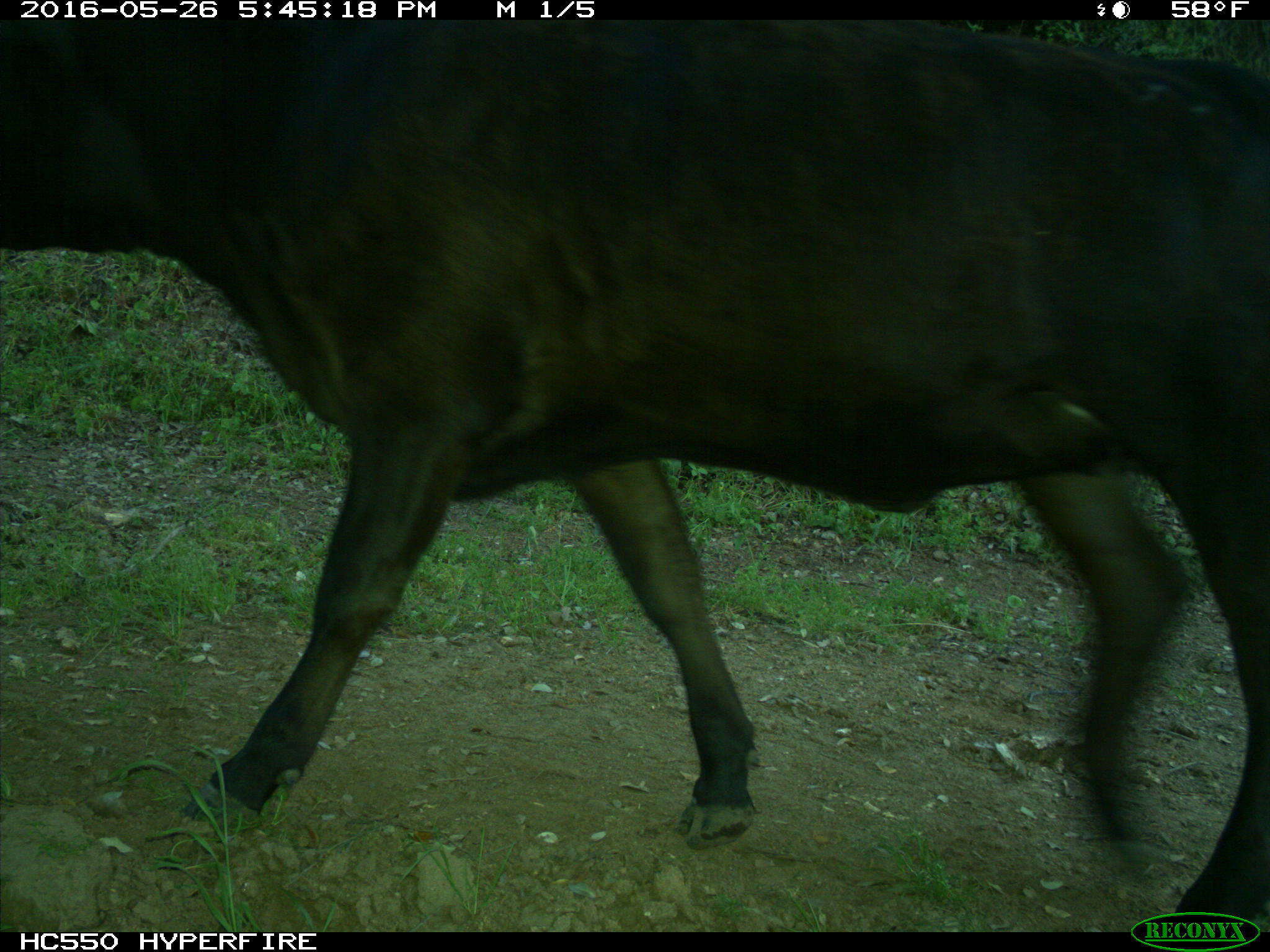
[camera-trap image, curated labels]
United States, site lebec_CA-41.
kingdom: Animalia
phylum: Chordata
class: Mammalia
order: Artiodactyla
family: Bovidae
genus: Bos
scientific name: Bos taurus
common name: domestic cow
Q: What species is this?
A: Bos taurus (domestic cow).